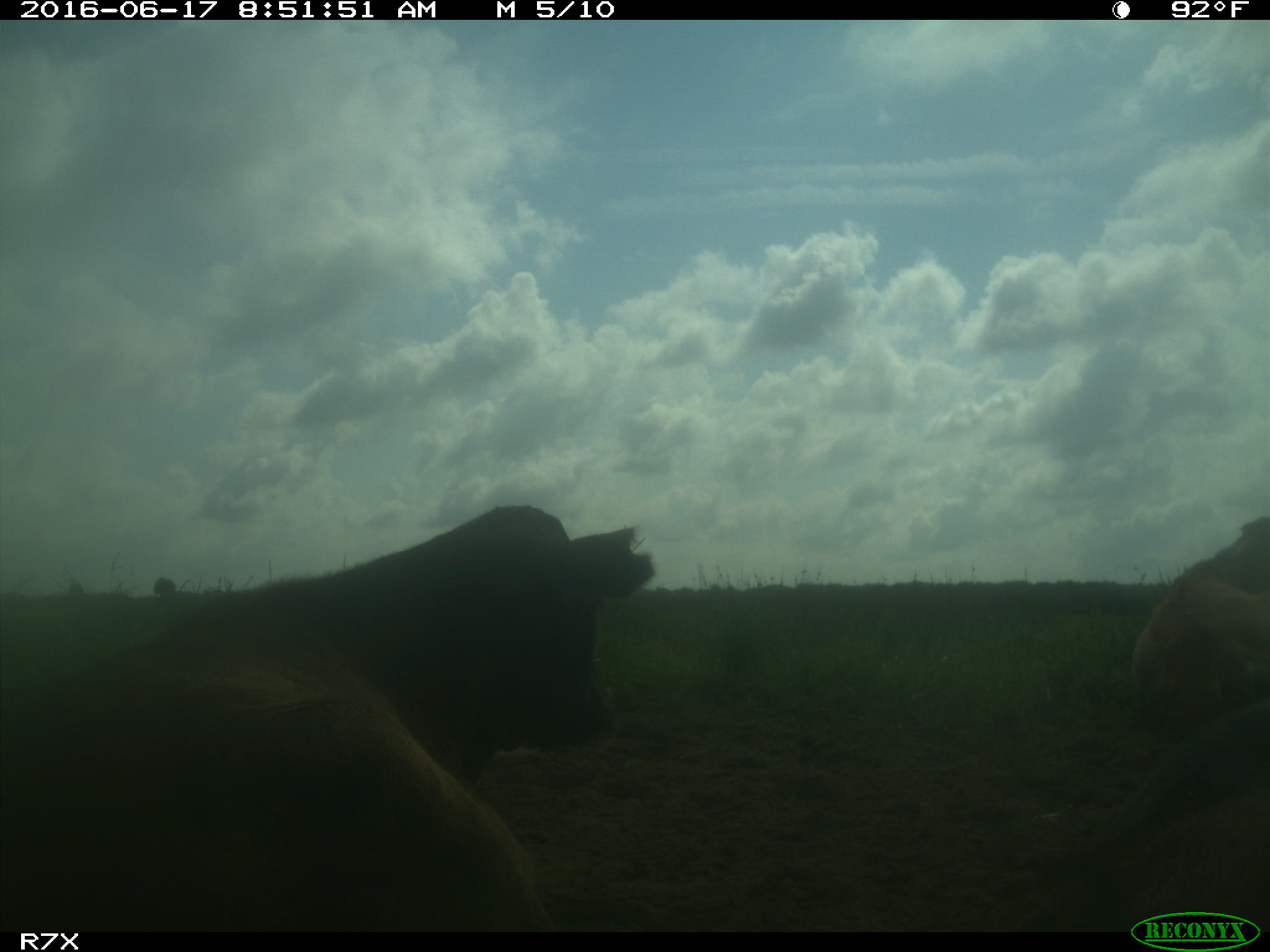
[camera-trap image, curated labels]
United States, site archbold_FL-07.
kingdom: Animalia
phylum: Chordata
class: Mammalia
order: Artiodactyla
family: Bovidae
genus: Bos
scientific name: Bos taurus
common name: domestic cow